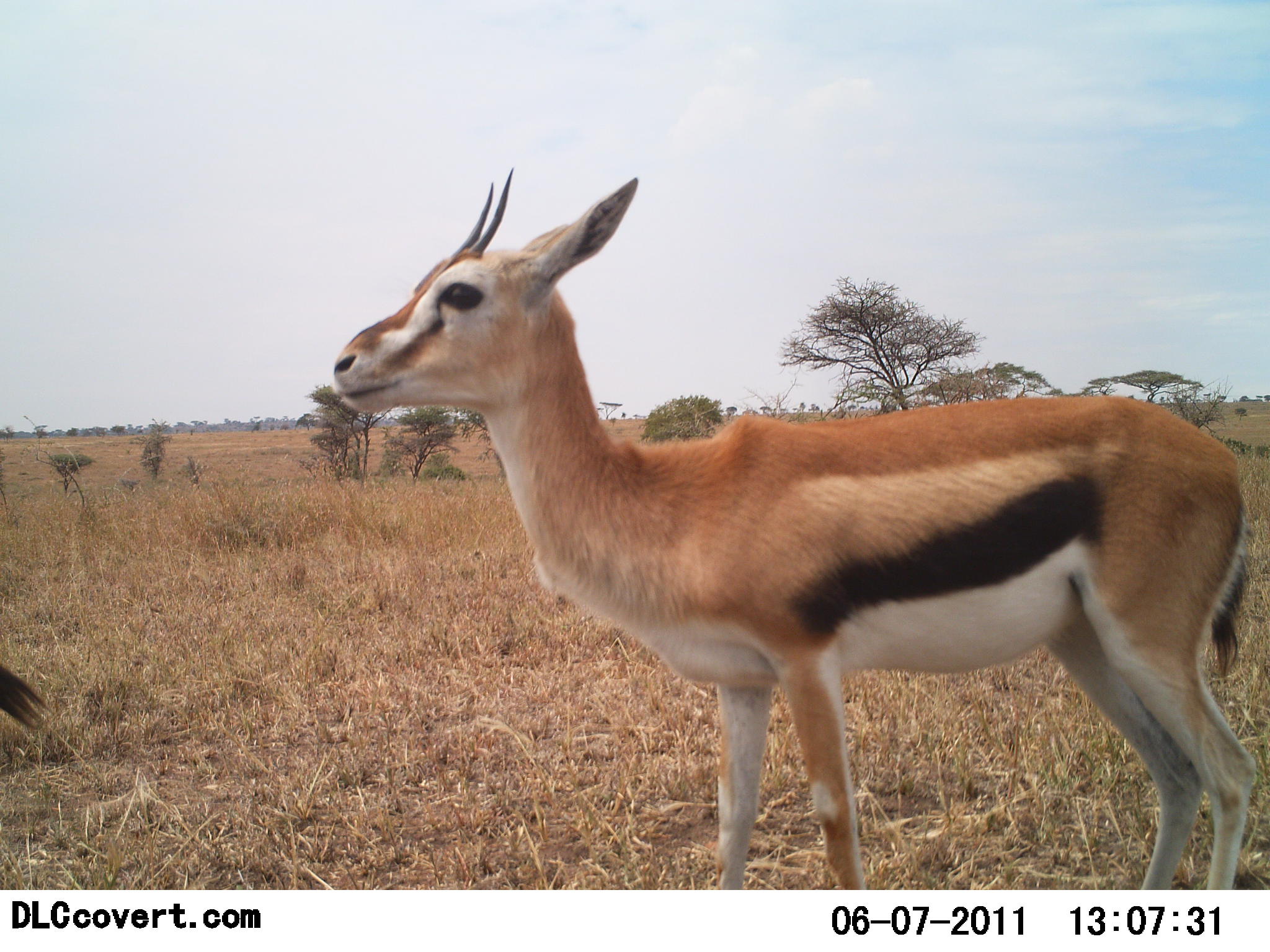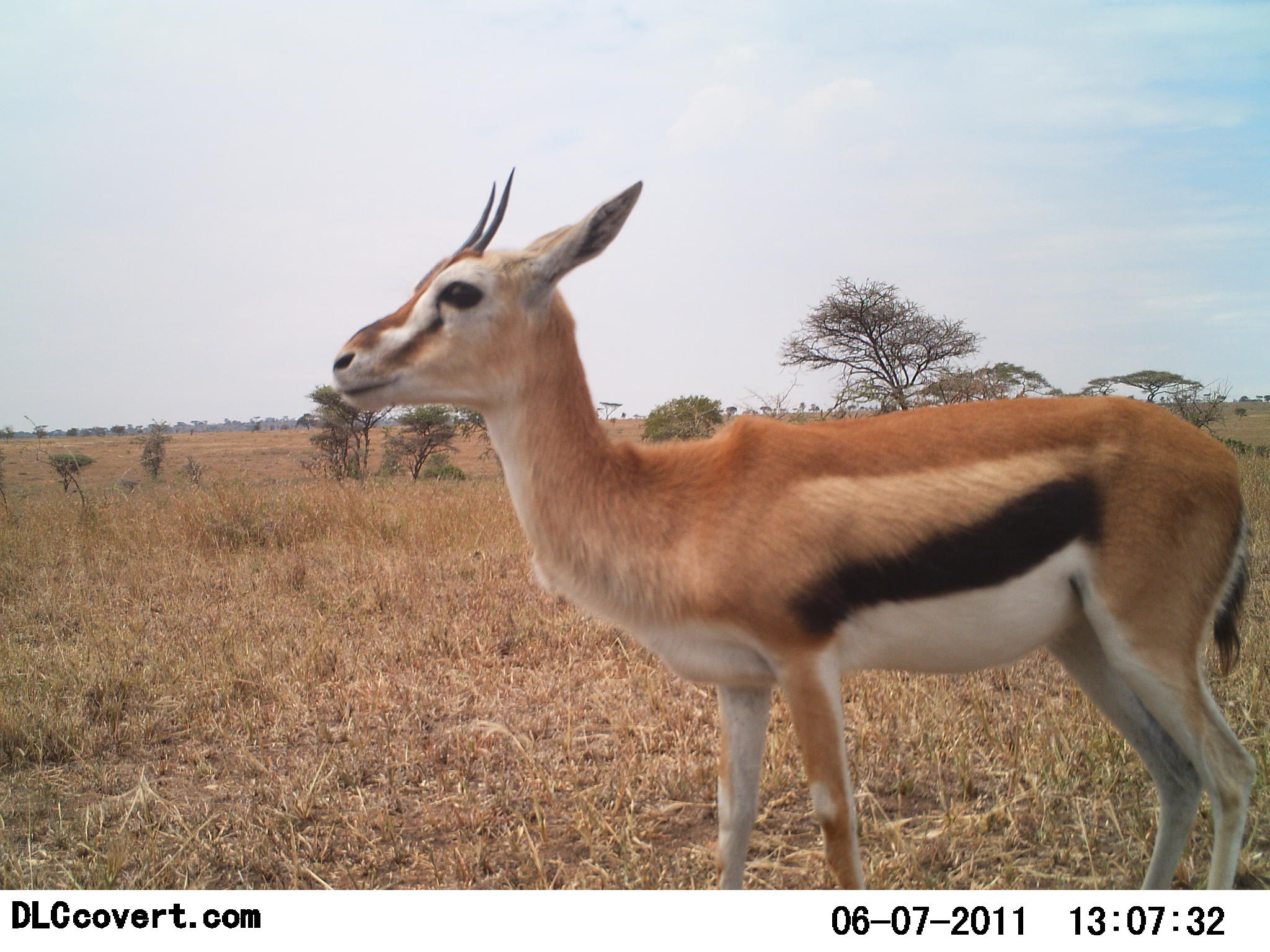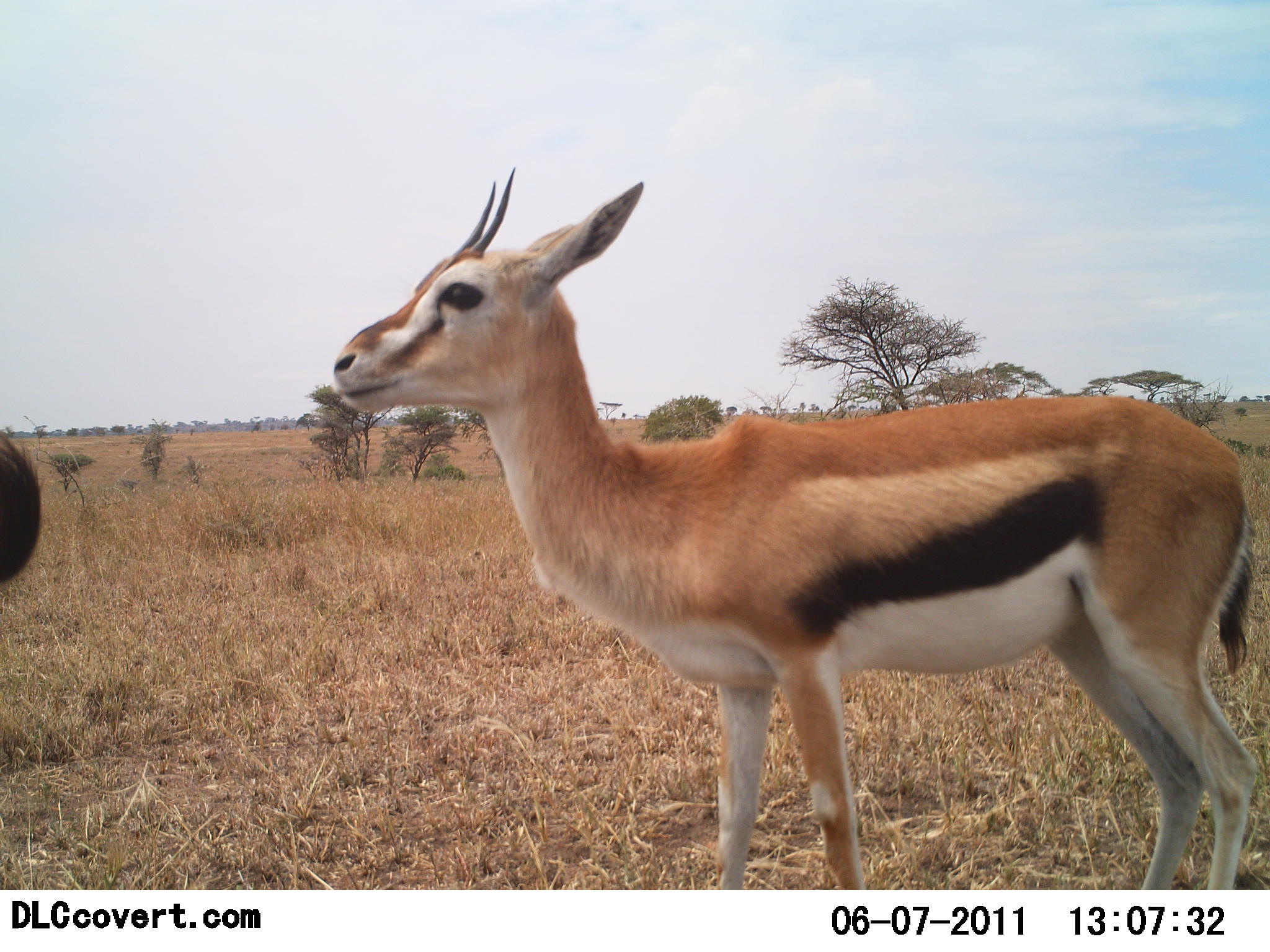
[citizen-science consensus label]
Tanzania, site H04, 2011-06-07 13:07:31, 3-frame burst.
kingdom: Animalia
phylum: Chordata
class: Mammalia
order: Artiodactyla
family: Bovidae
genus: Eudorcas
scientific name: Eudorcas thomsonii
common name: thomson's gazelle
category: gazellethomsons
Gazellethomsons (thomson's gazelle) (Eudorcas thomsonii), count 2. Behavior (volunteer vote fractions): standing 100%, resting 0%, moving 0%, interacting 0%. Young present (vote fraction): 0%. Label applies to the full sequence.